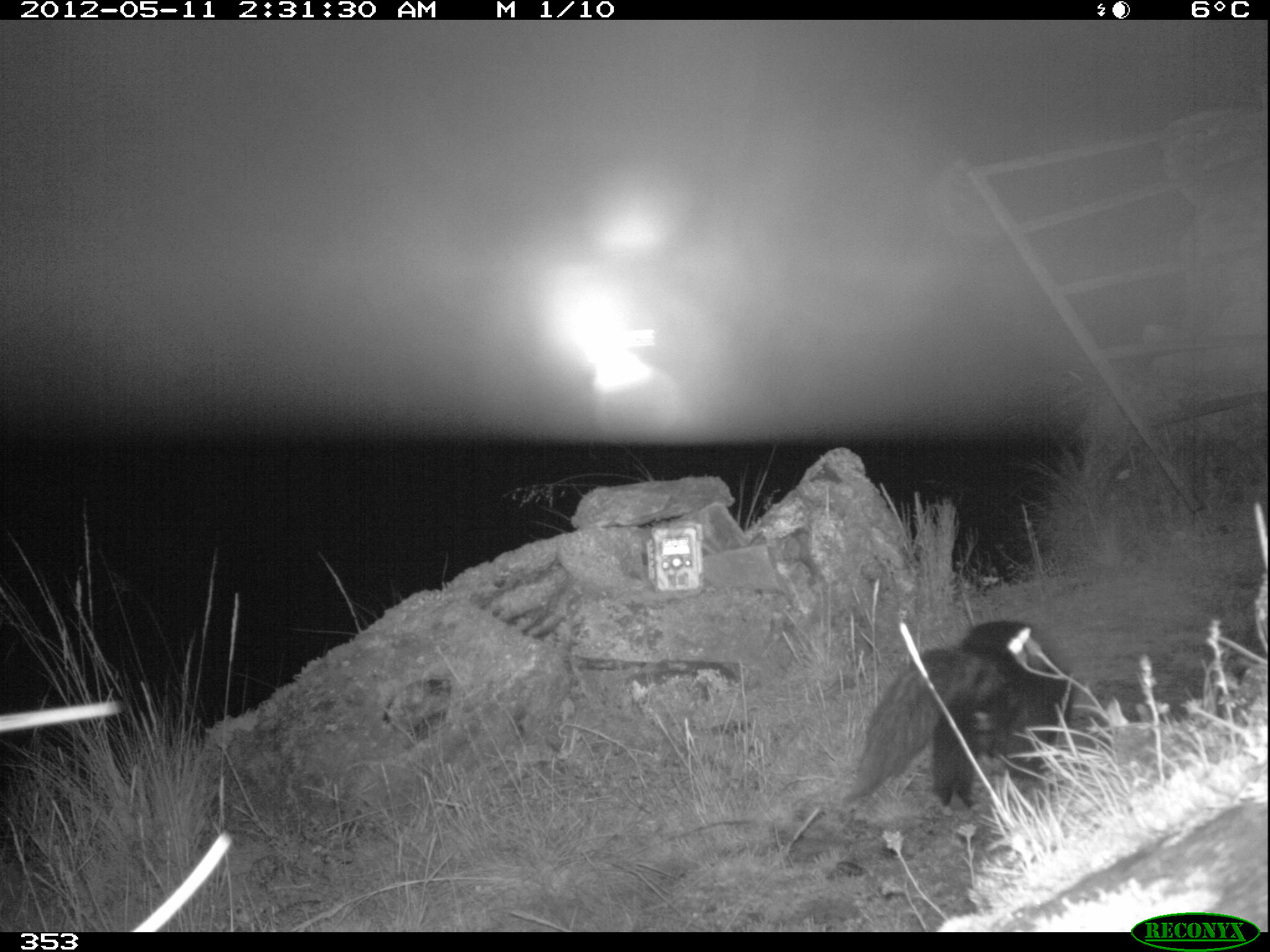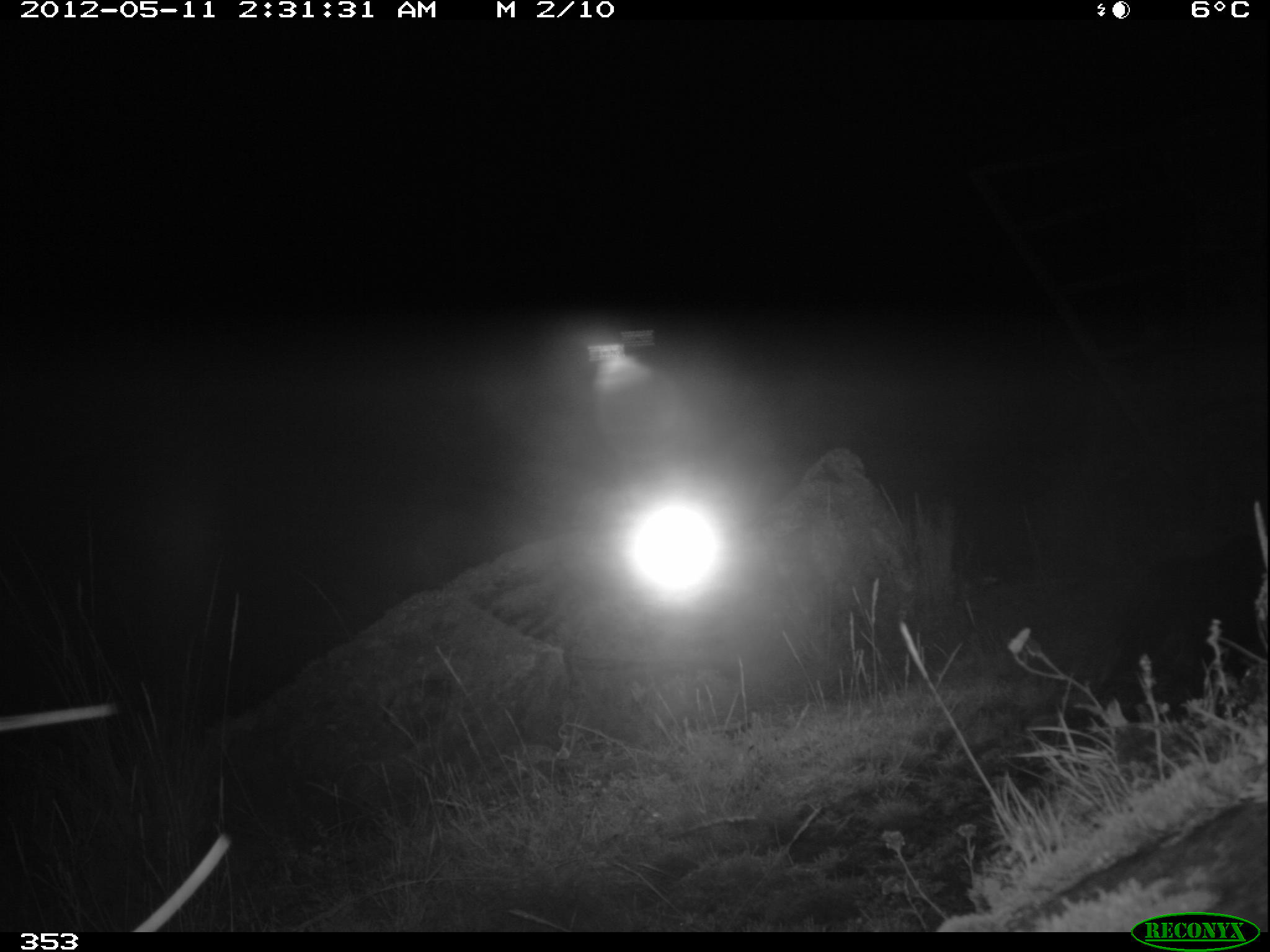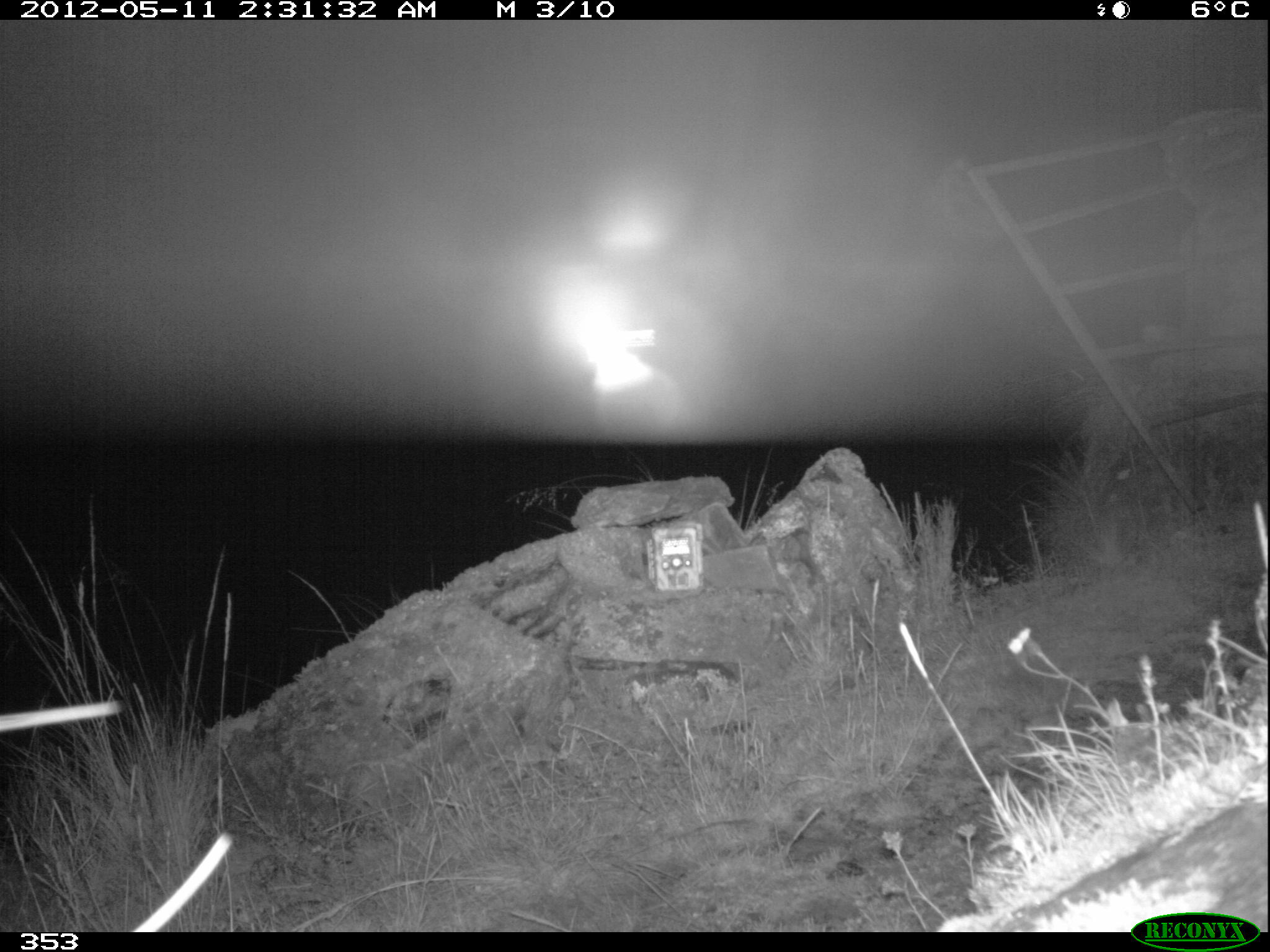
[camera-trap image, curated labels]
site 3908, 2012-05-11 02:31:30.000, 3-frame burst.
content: unidentified animal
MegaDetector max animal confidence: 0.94